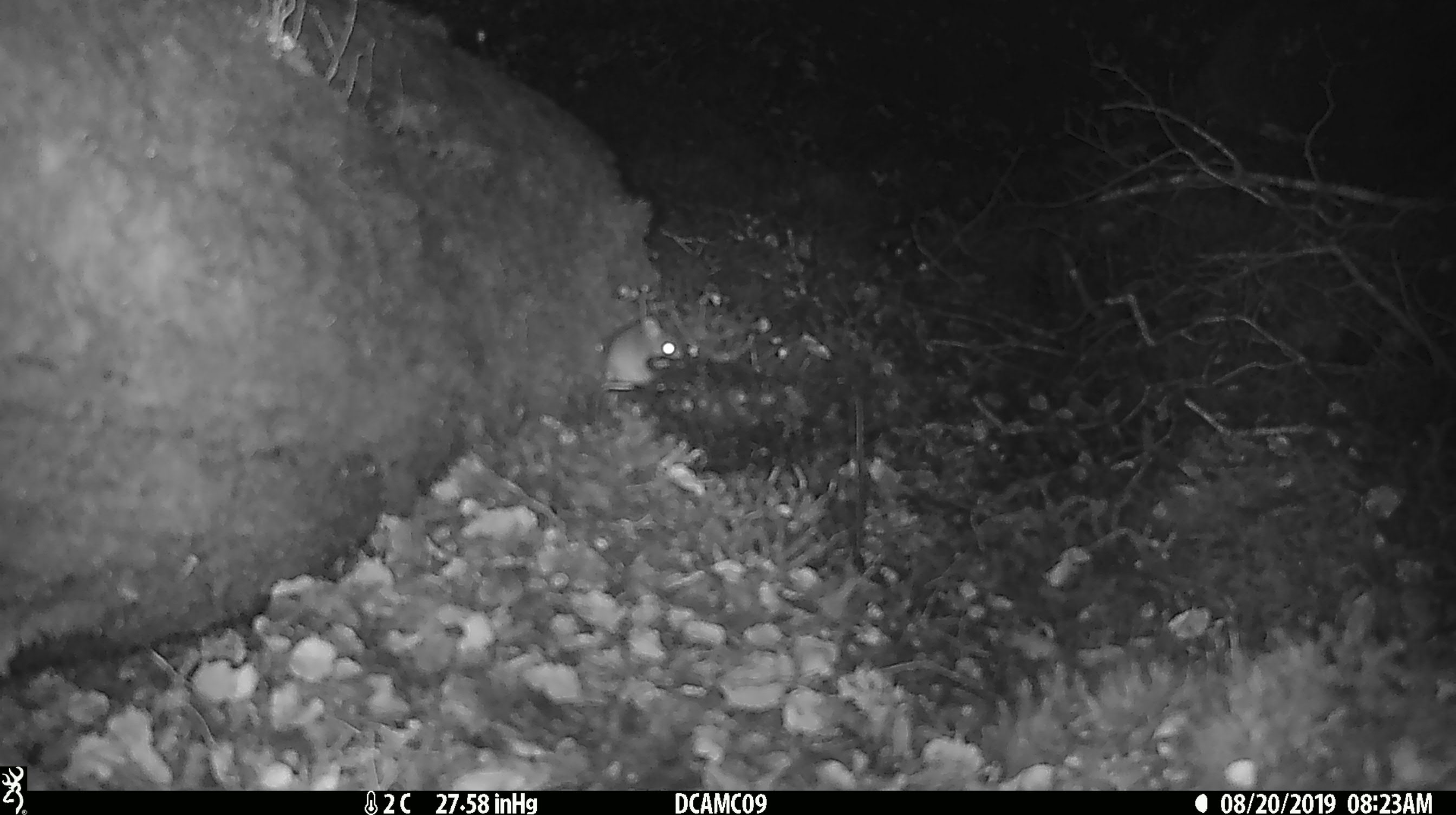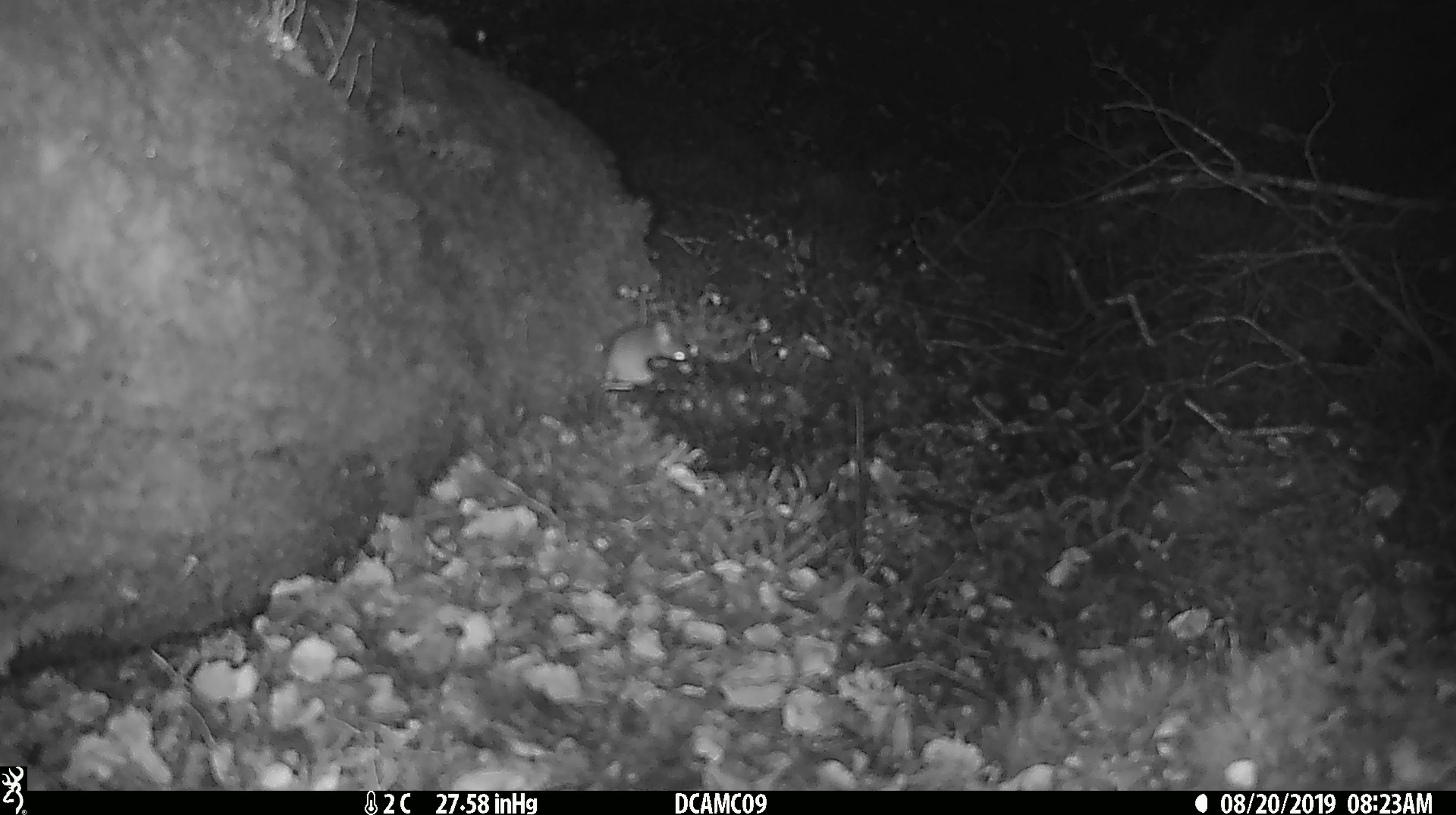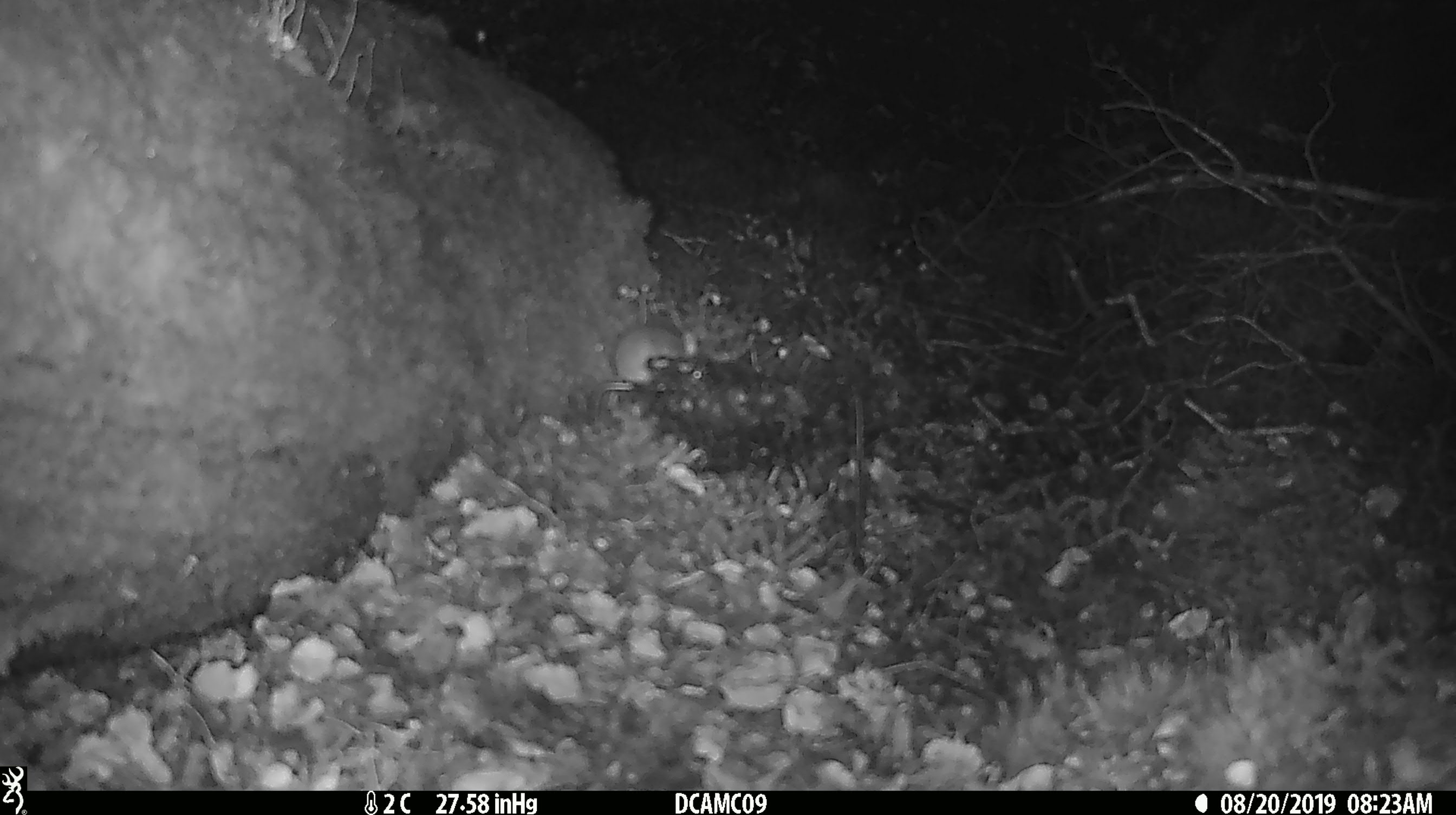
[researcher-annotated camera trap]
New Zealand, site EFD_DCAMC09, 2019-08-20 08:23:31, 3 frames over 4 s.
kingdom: Animalia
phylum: Chordata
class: Mammalia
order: Rodentia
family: Muridae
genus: Mus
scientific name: Mus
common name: mouse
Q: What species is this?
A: Mouse (Mus).